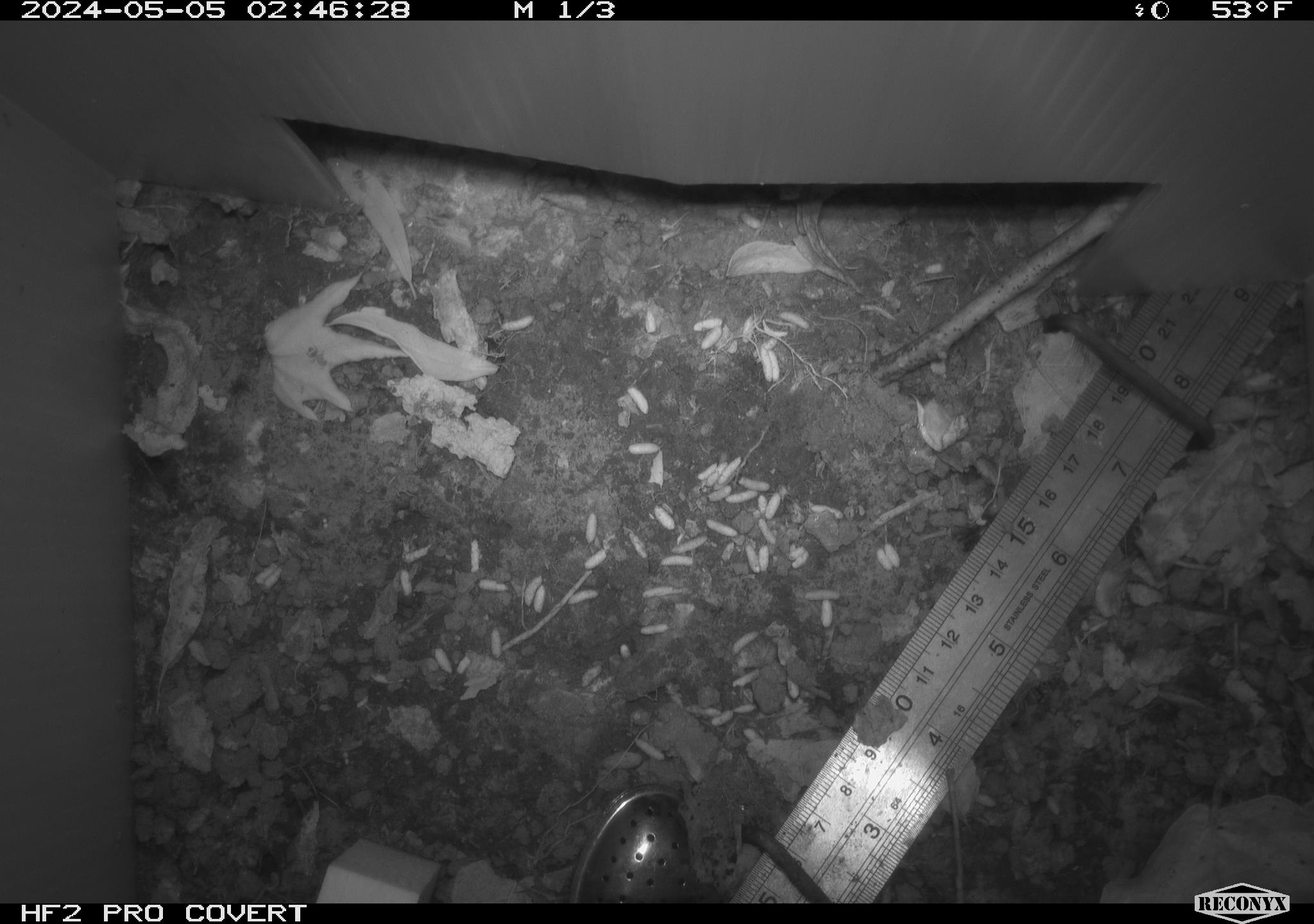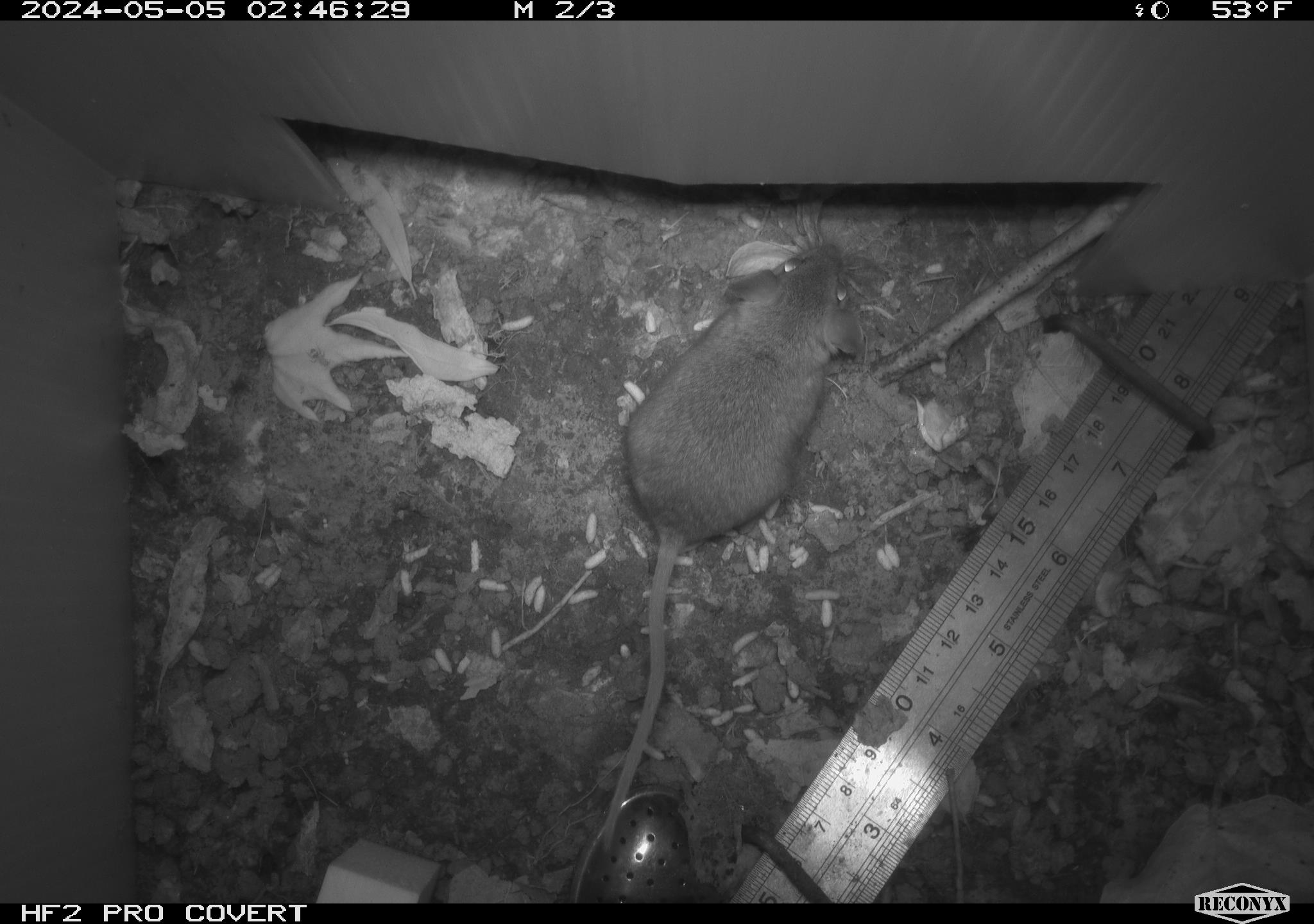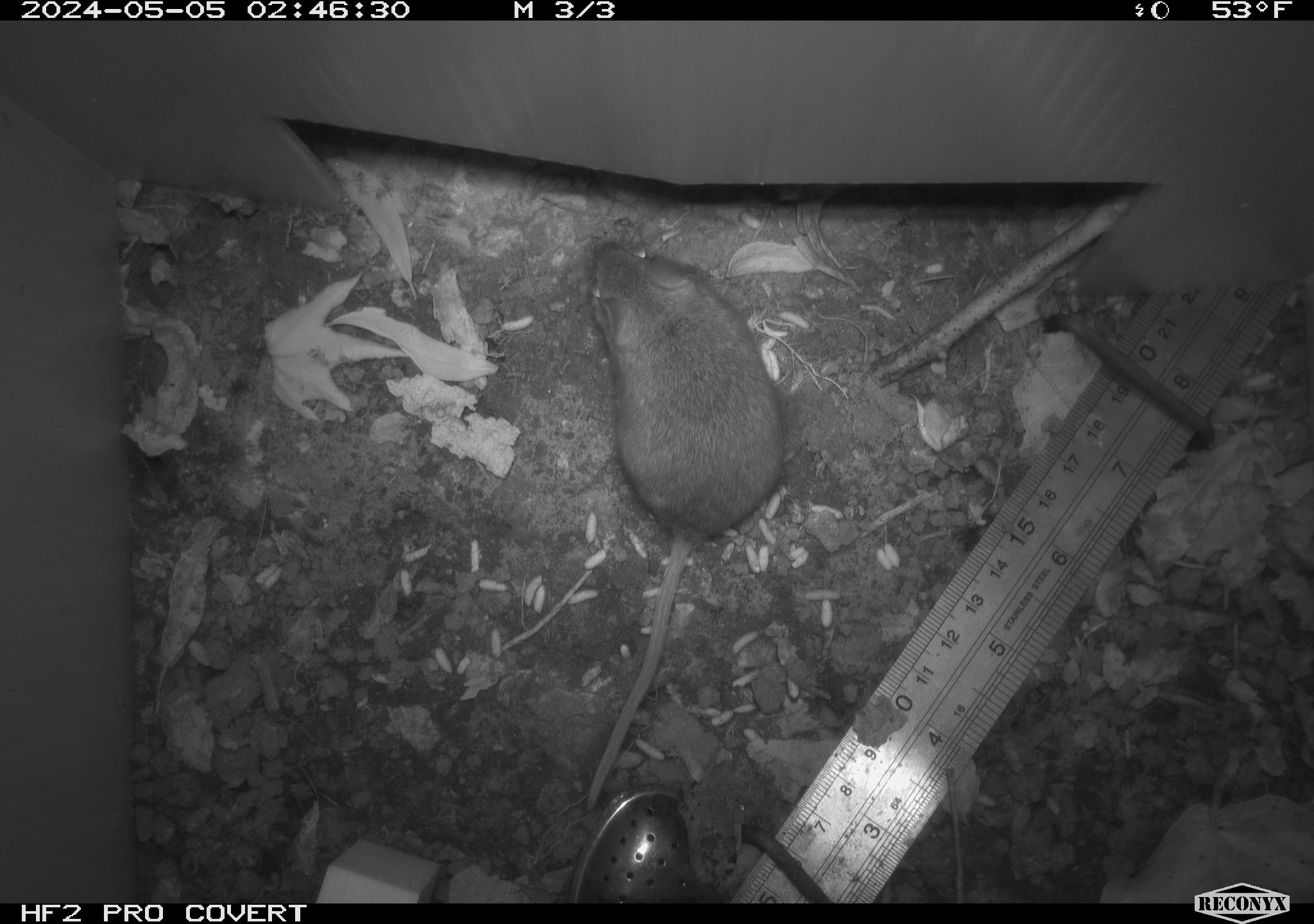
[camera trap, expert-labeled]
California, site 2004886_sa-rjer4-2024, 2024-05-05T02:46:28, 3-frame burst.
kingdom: Animalia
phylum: Chordata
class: Mammalia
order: Rodentia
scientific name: Rodentia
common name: mouse species